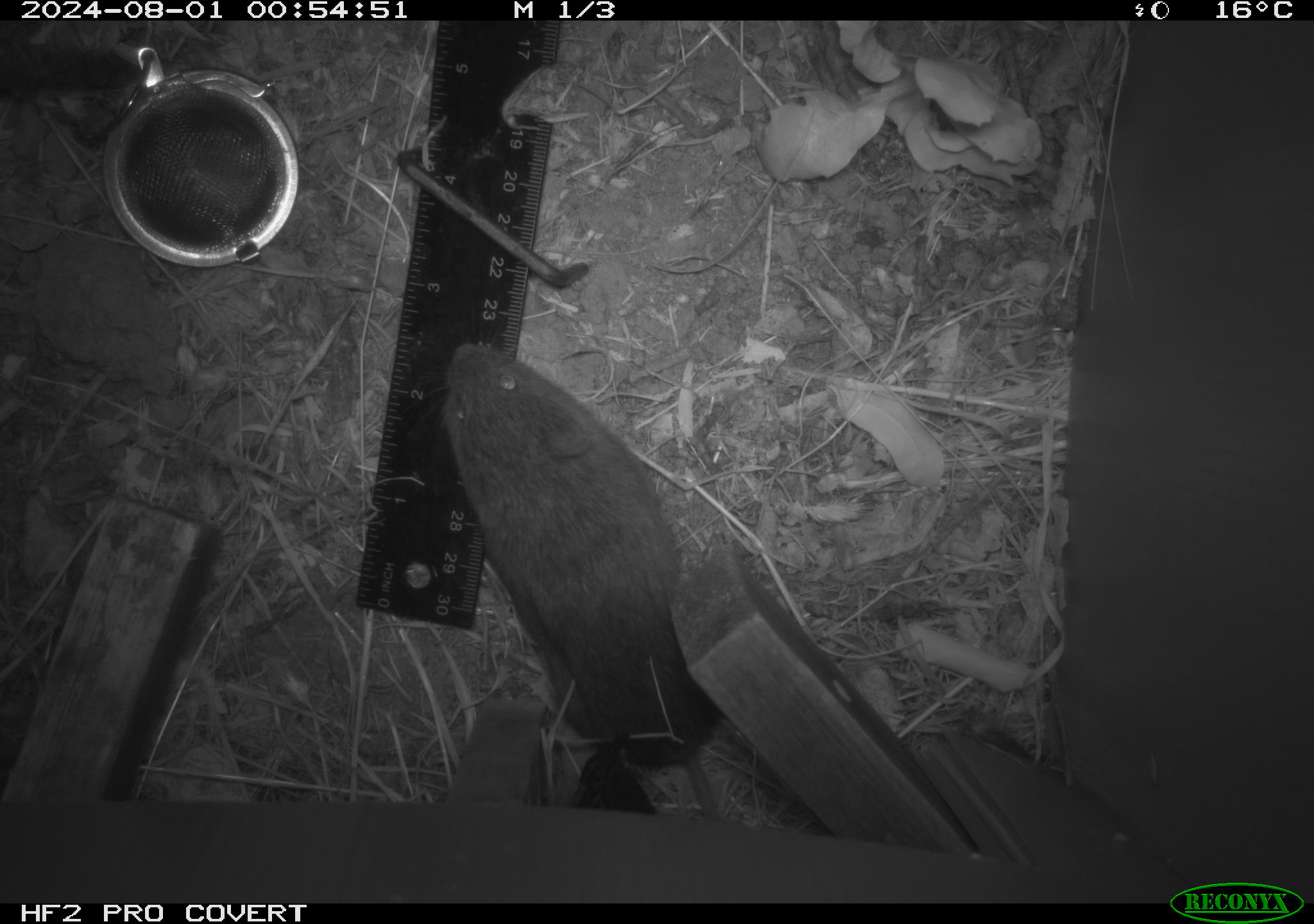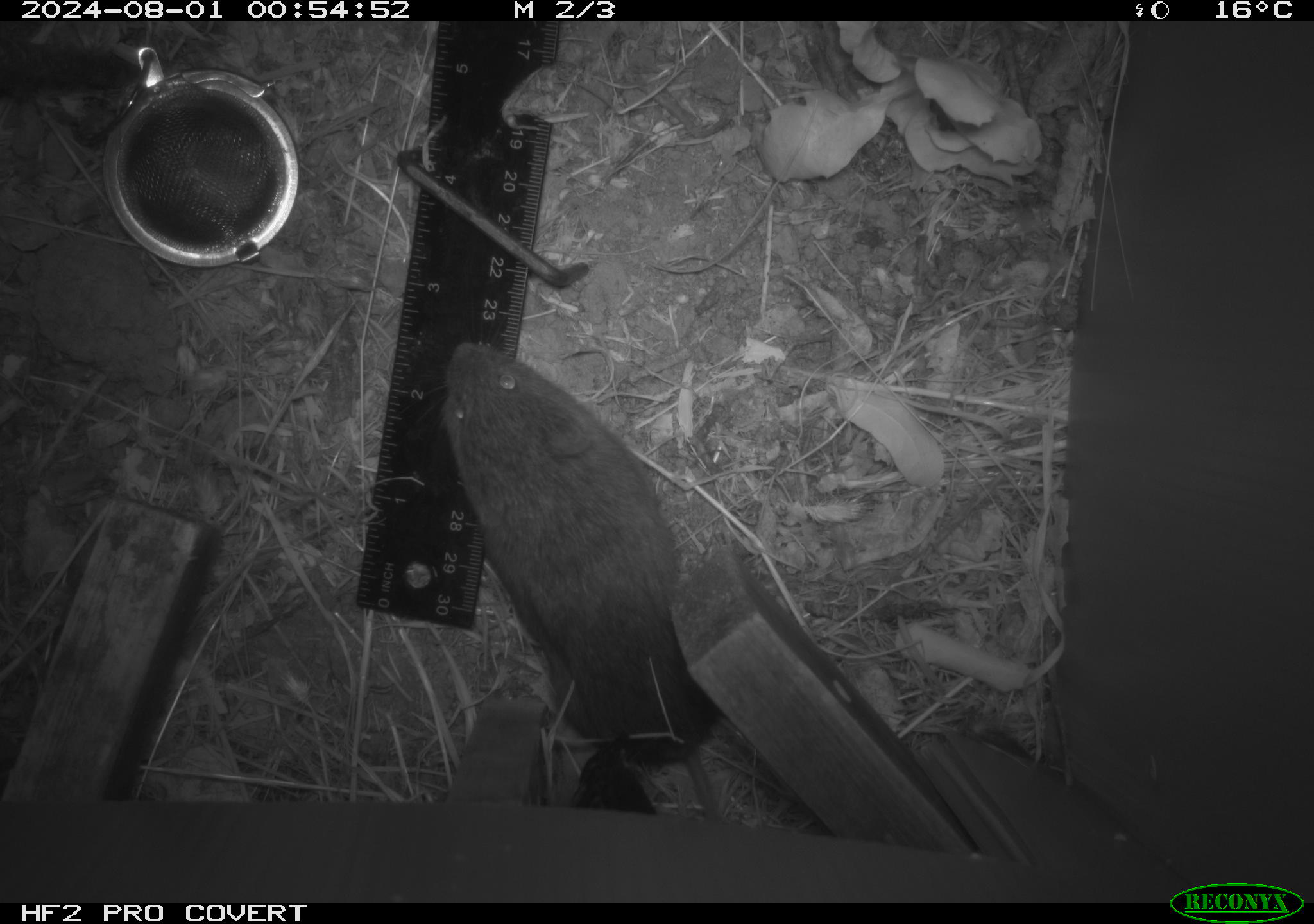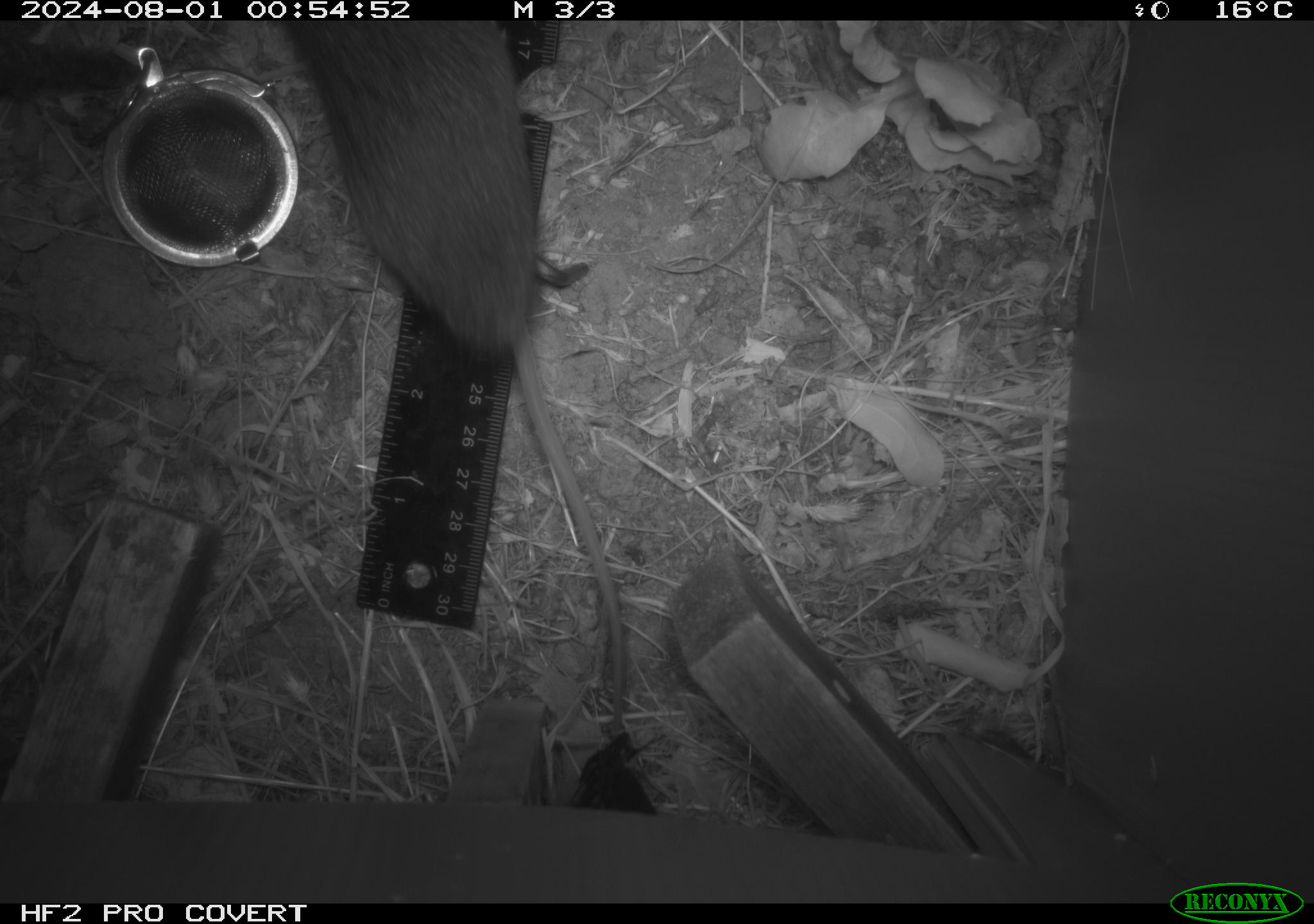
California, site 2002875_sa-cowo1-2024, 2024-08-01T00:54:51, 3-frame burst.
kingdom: Animalia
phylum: Chordata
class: Mammalia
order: Rodentia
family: Cricetidae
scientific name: Arvicolinae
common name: voles, lemmings, and muskrats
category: arvicolinae subfamily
Arvicolinae subfamily (voles, lemmings, and muskrats) (Arvicolinae).